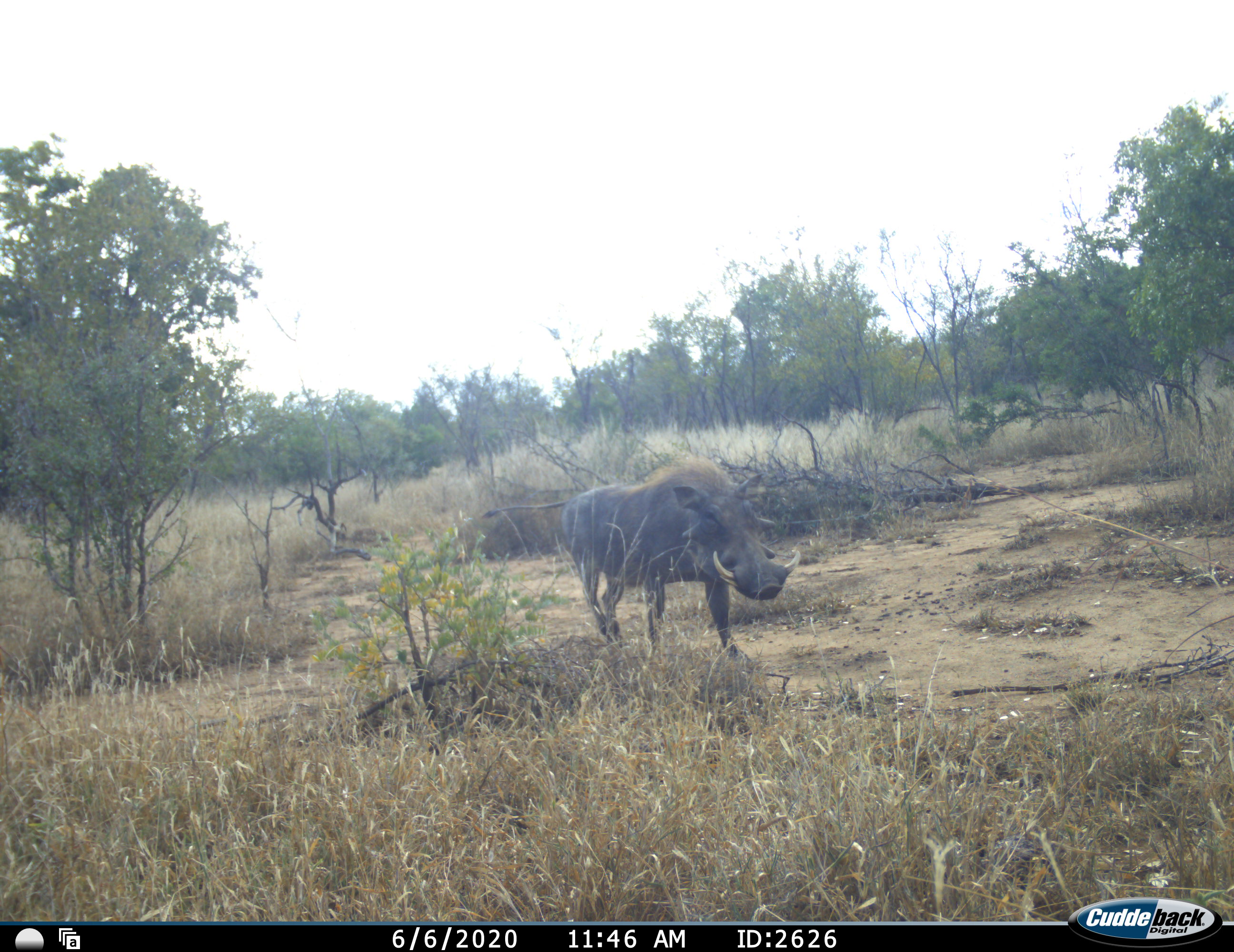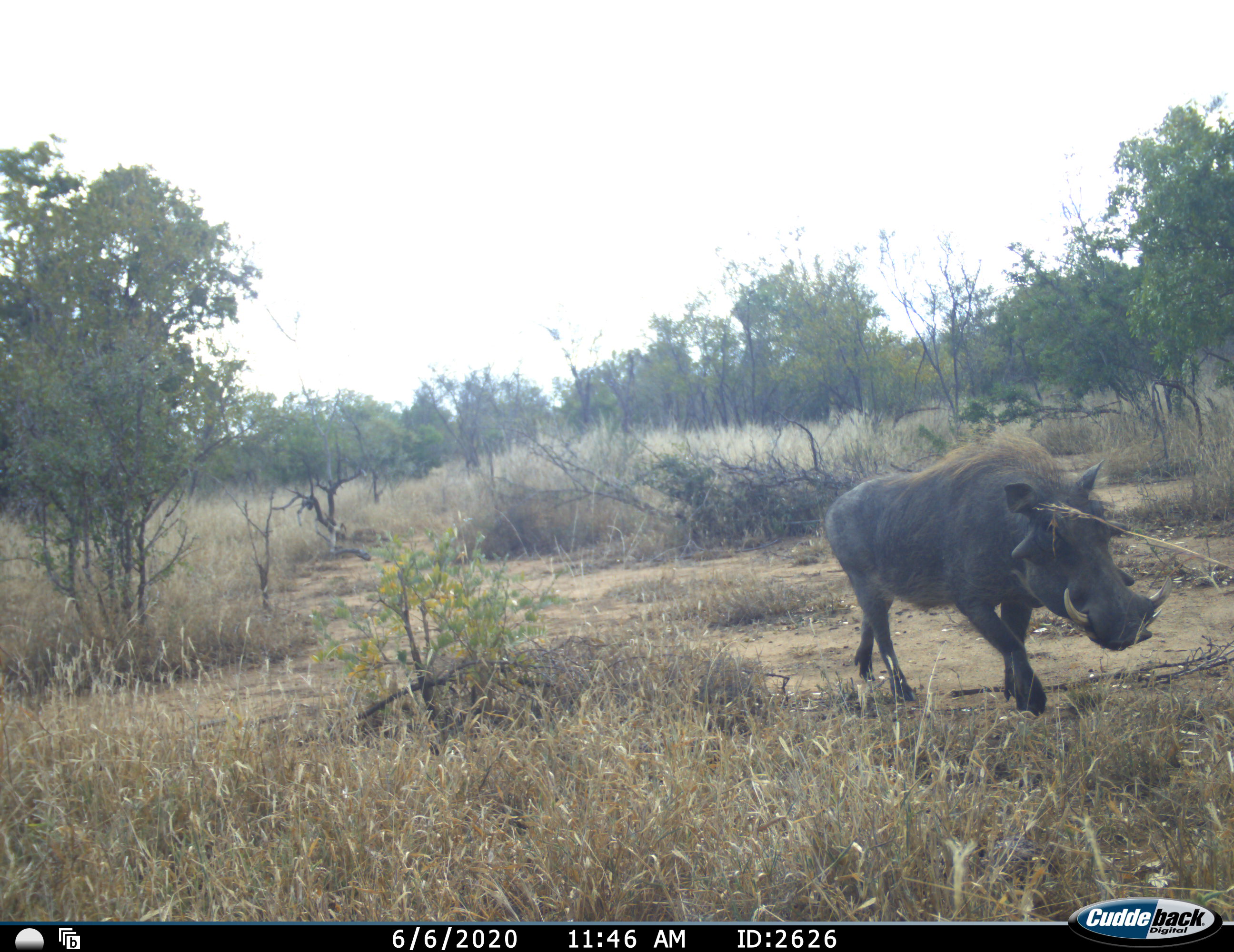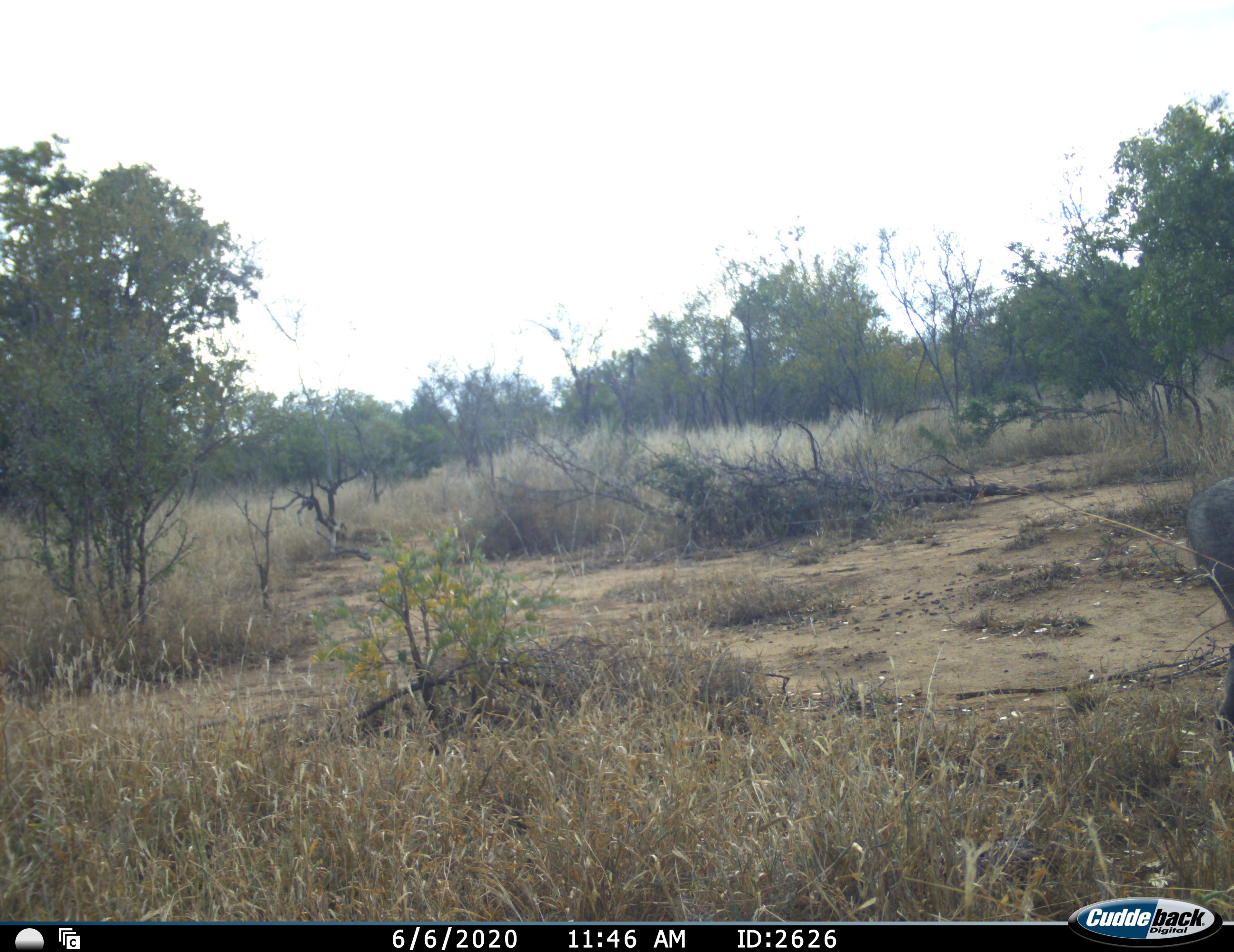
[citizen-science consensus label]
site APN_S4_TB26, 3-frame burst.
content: unidentified animal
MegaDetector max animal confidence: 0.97